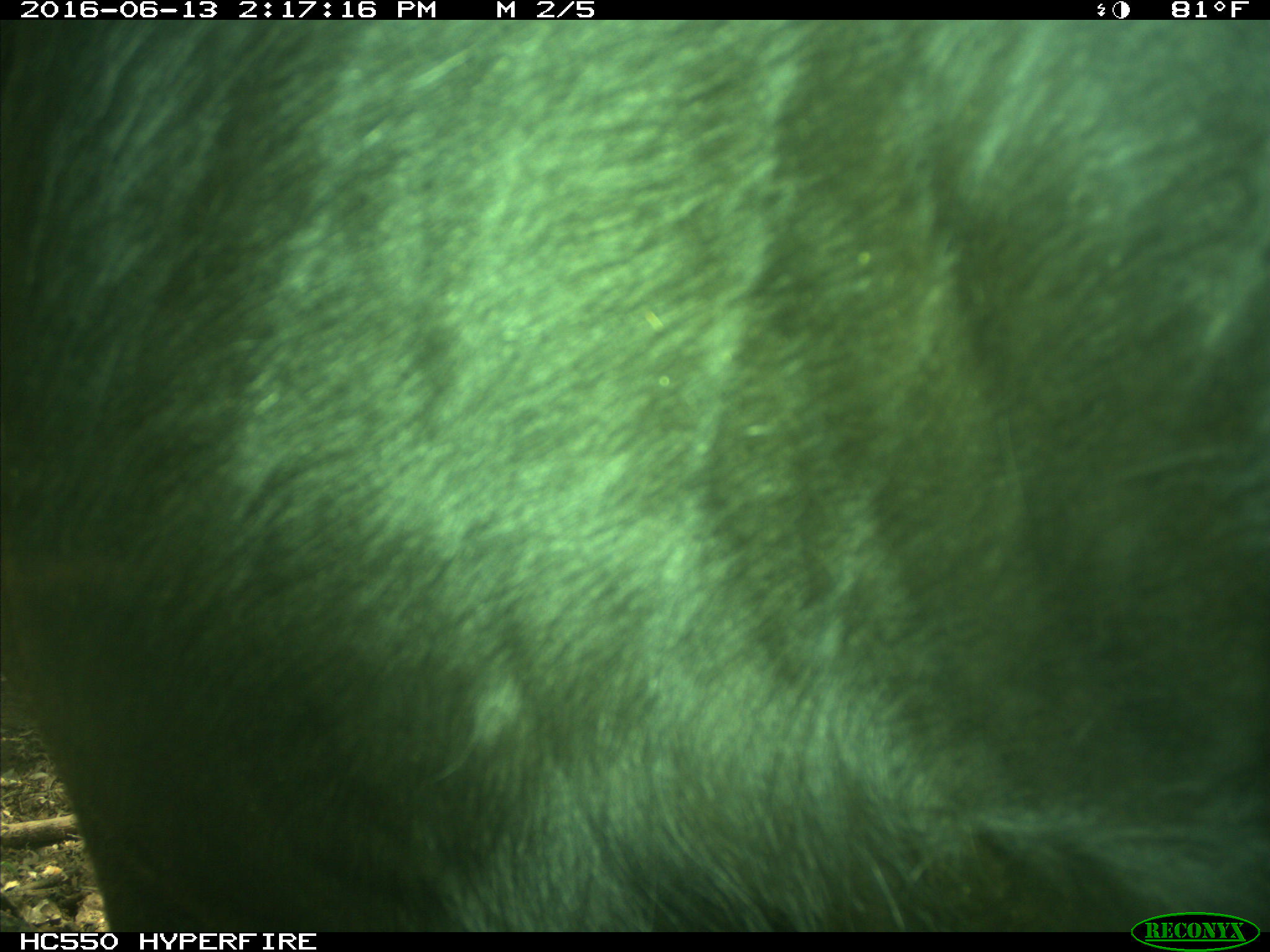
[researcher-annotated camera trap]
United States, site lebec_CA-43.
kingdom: Animalia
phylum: Chordata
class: Mammalia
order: Artiodactyla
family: Bovidae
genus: Bos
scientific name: Bos taurus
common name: domestic cow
Bos taurus (domestic cow).